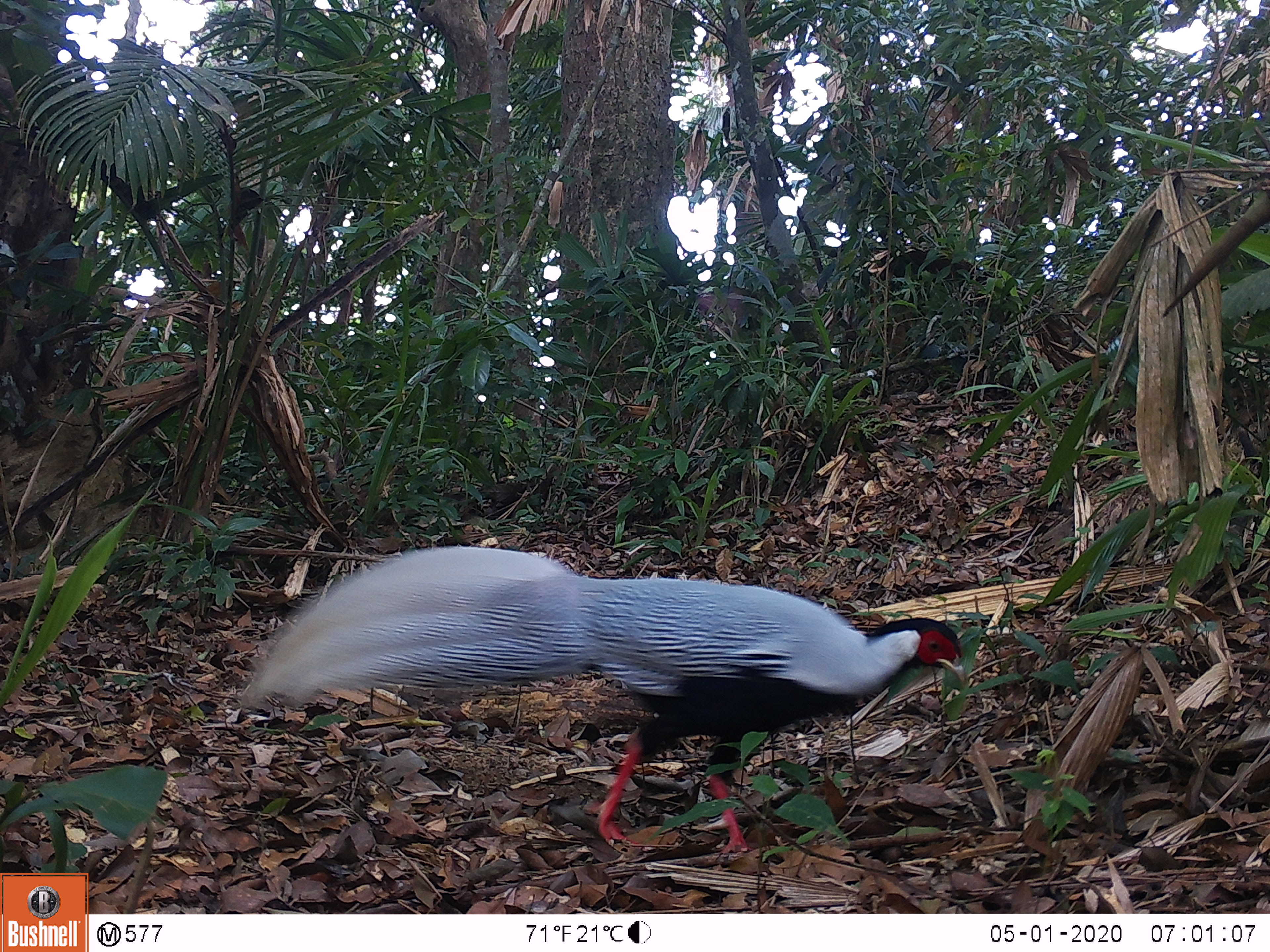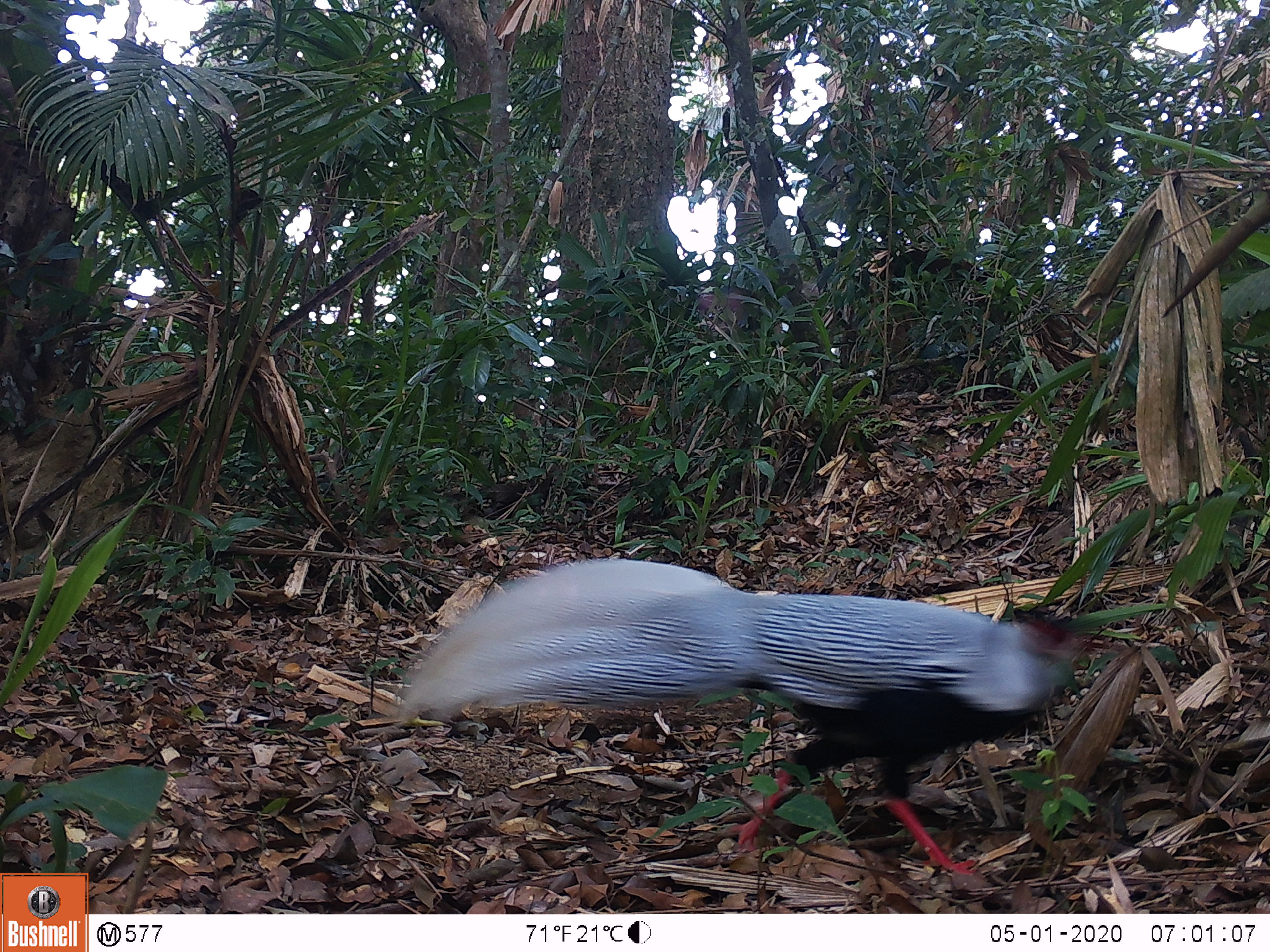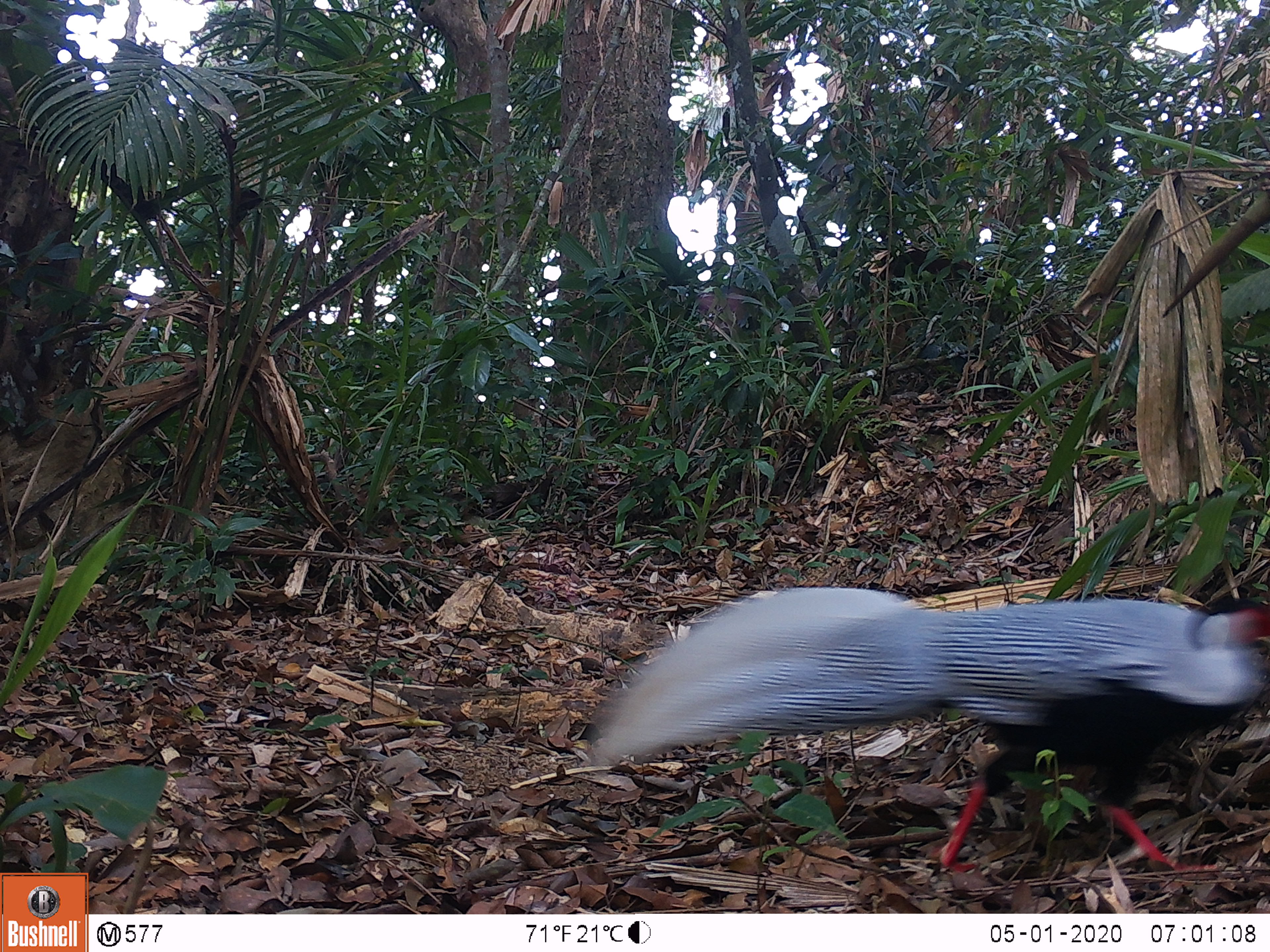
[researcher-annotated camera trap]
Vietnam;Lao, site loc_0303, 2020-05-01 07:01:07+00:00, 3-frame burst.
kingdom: Animalia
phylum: Chordata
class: Aves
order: Galliformes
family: Phasianidae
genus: Lophura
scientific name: Lophura nycthemera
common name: silver pheasant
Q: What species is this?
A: Silver pheasant (Lophura nycthemera).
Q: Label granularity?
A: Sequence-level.